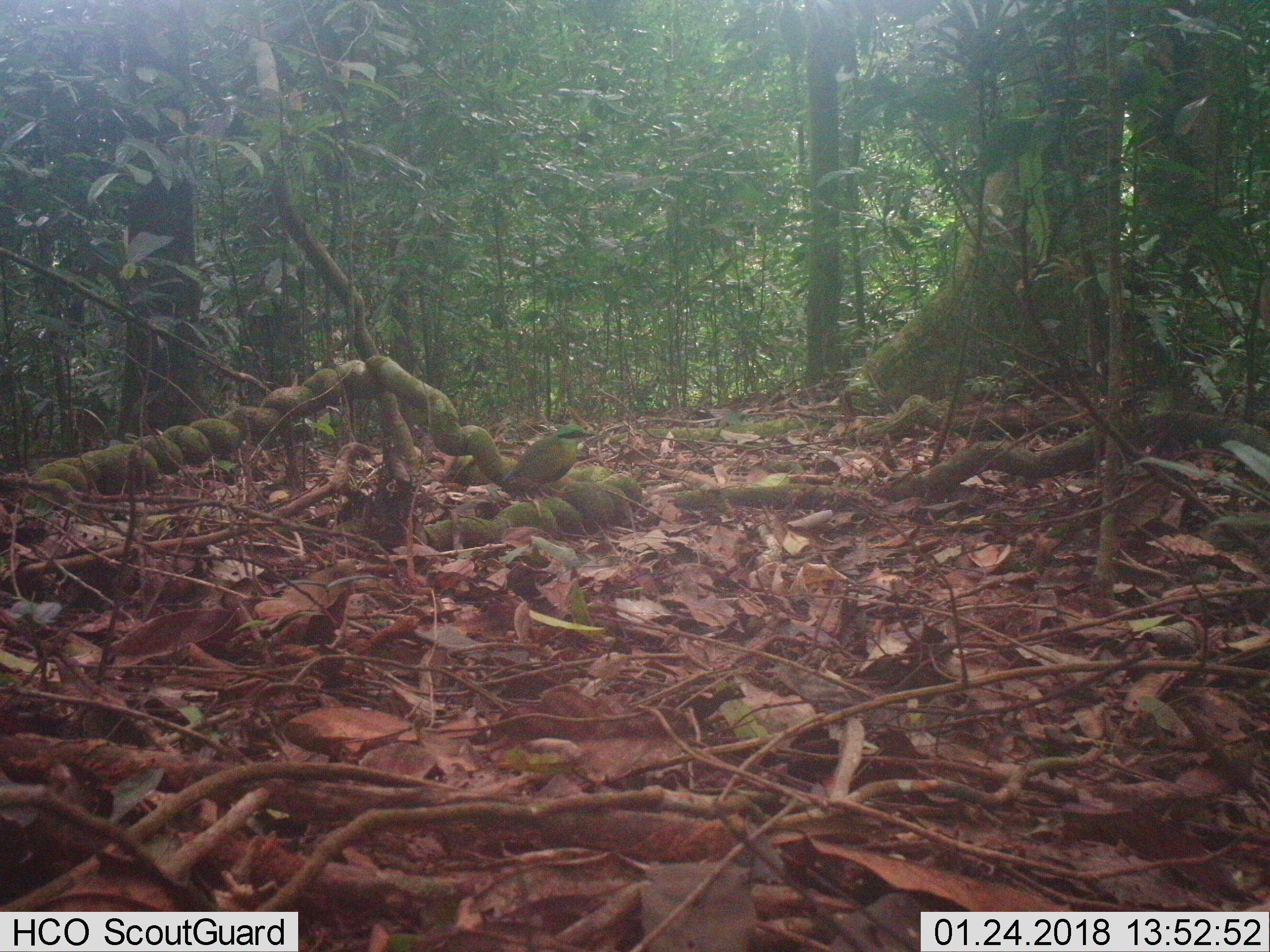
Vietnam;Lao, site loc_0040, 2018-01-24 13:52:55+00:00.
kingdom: Animalia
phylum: Chordata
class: Aves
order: Passeriformes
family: Pittidae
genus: Hydrornis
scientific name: Hydrornis elliotii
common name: bar-bellied pitta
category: bar bellied pitta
Bar bellied pitta (bar-bellied pitta) (Hydrornis elliotii). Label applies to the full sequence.